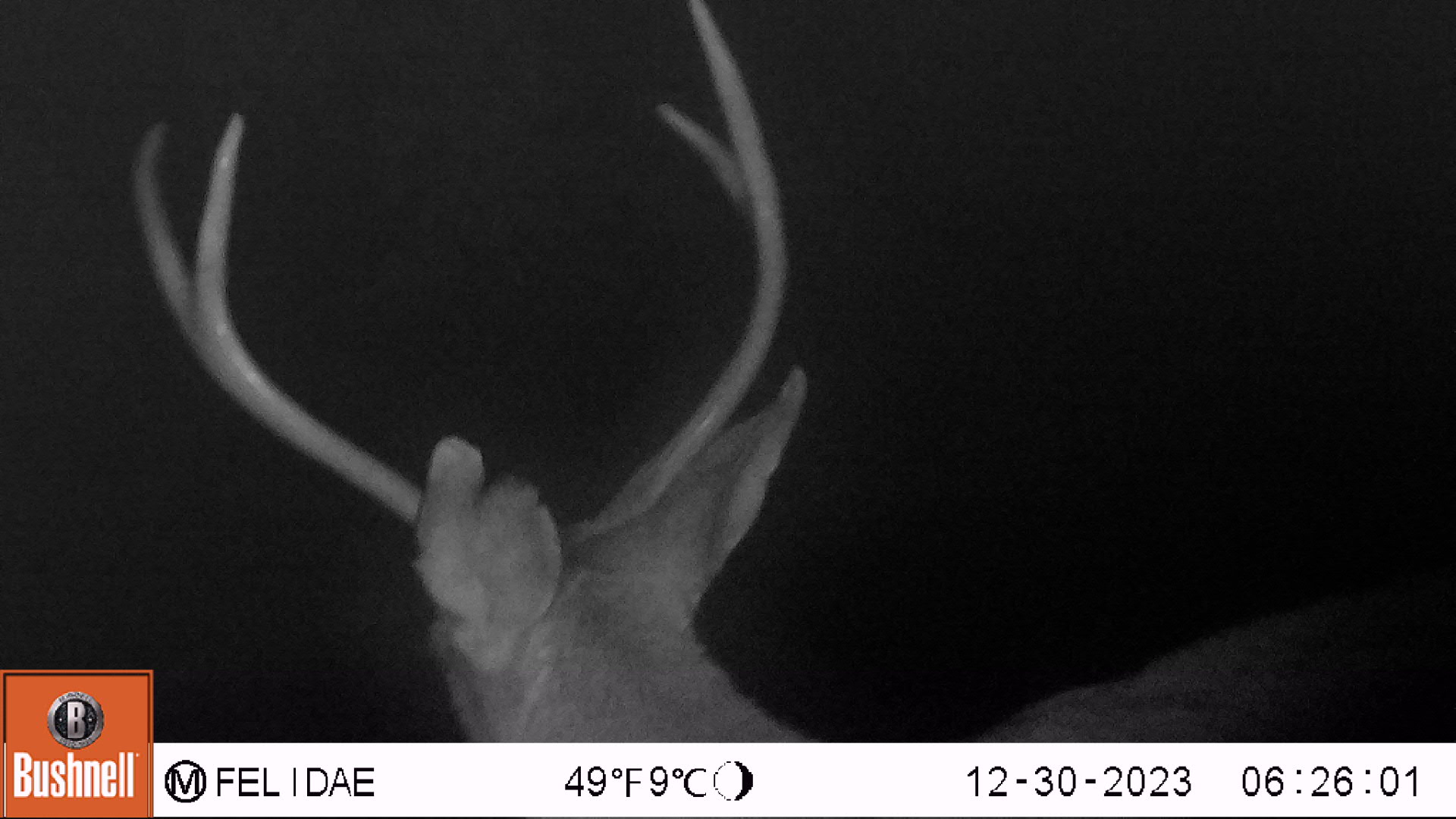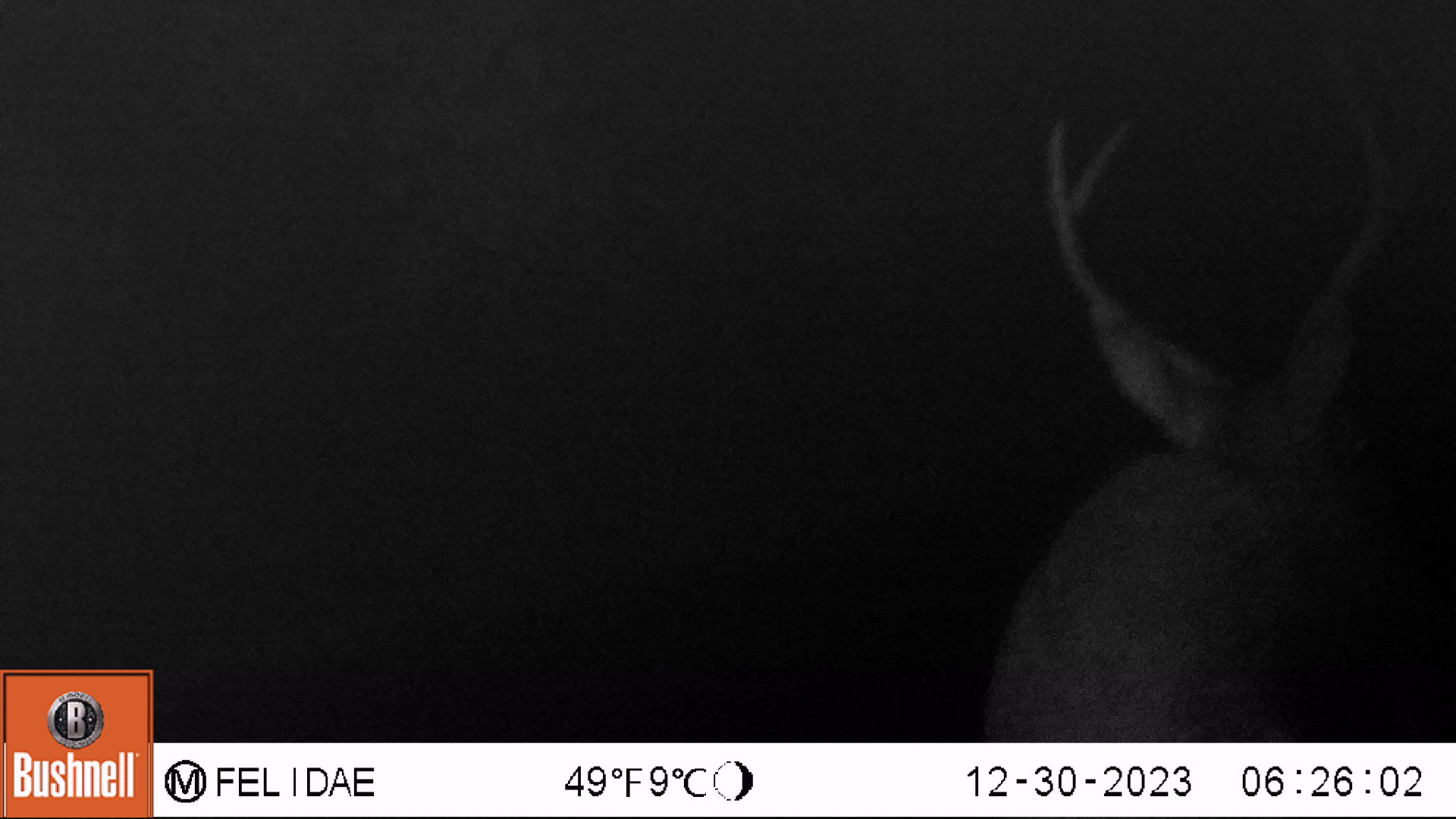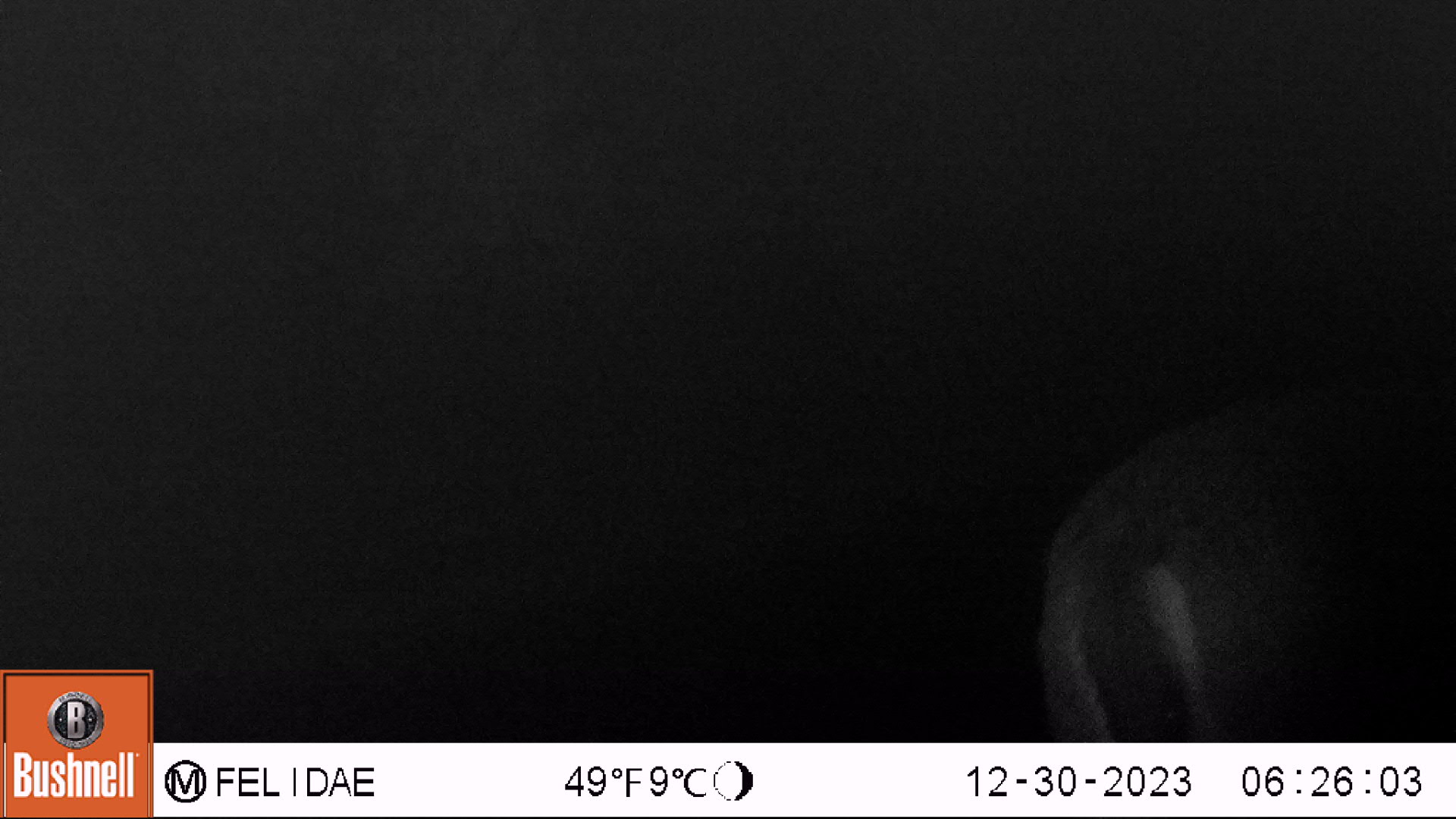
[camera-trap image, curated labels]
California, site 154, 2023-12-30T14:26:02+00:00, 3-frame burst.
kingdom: Animalia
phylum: Chordata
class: Mammalia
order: Artiodactyla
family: Cervidae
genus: Odocoileus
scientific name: Odocoileus hemionus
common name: mule deer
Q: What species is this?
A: Mule deer (Odocoileus hemionus).